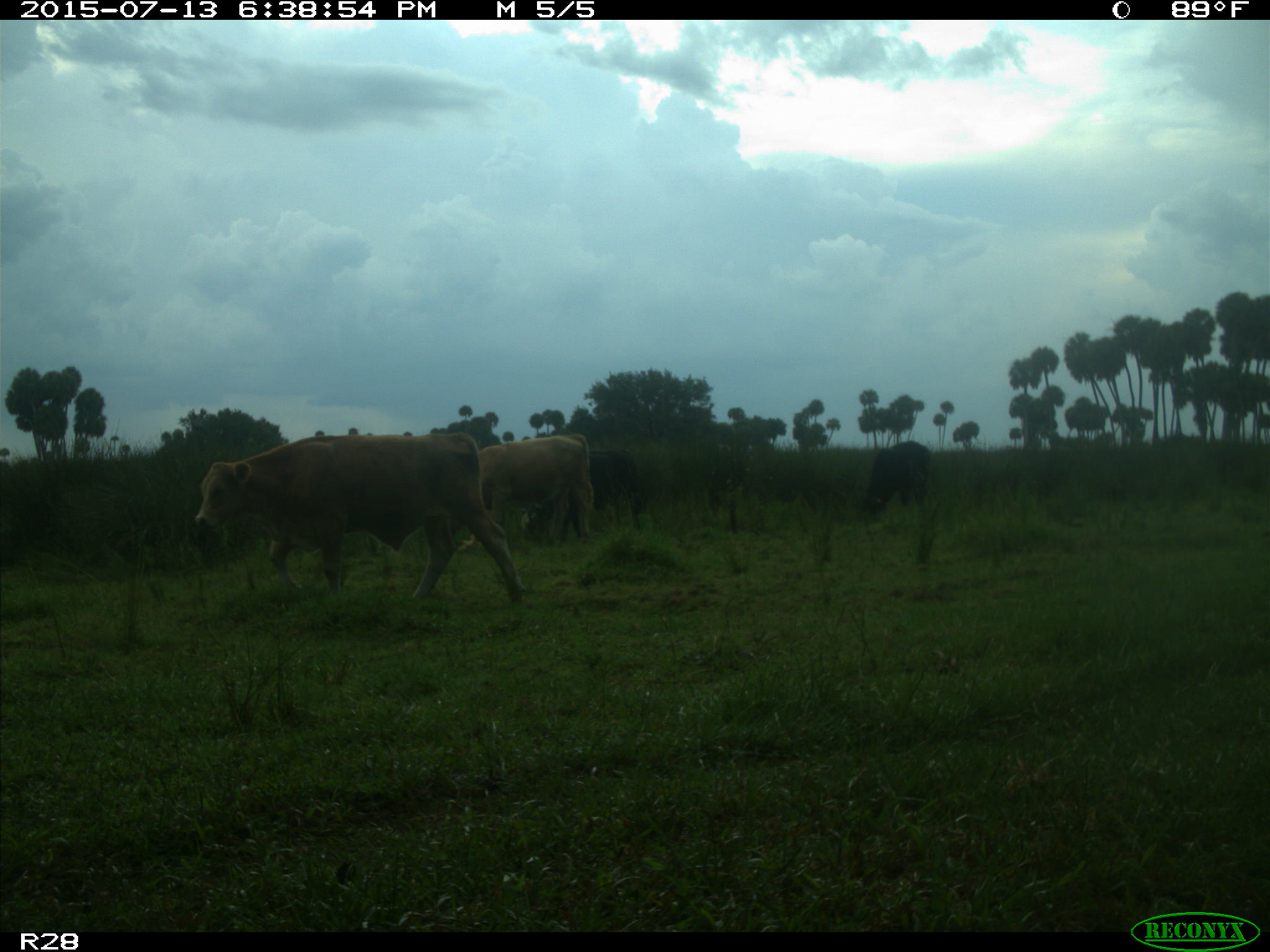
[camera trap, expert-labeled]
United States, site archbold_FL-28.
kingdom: Animalia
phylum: Chordata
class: Mammalia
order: Artiodactyla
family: Bovidae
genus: Bos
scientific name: Bos taurus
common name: domestic cow